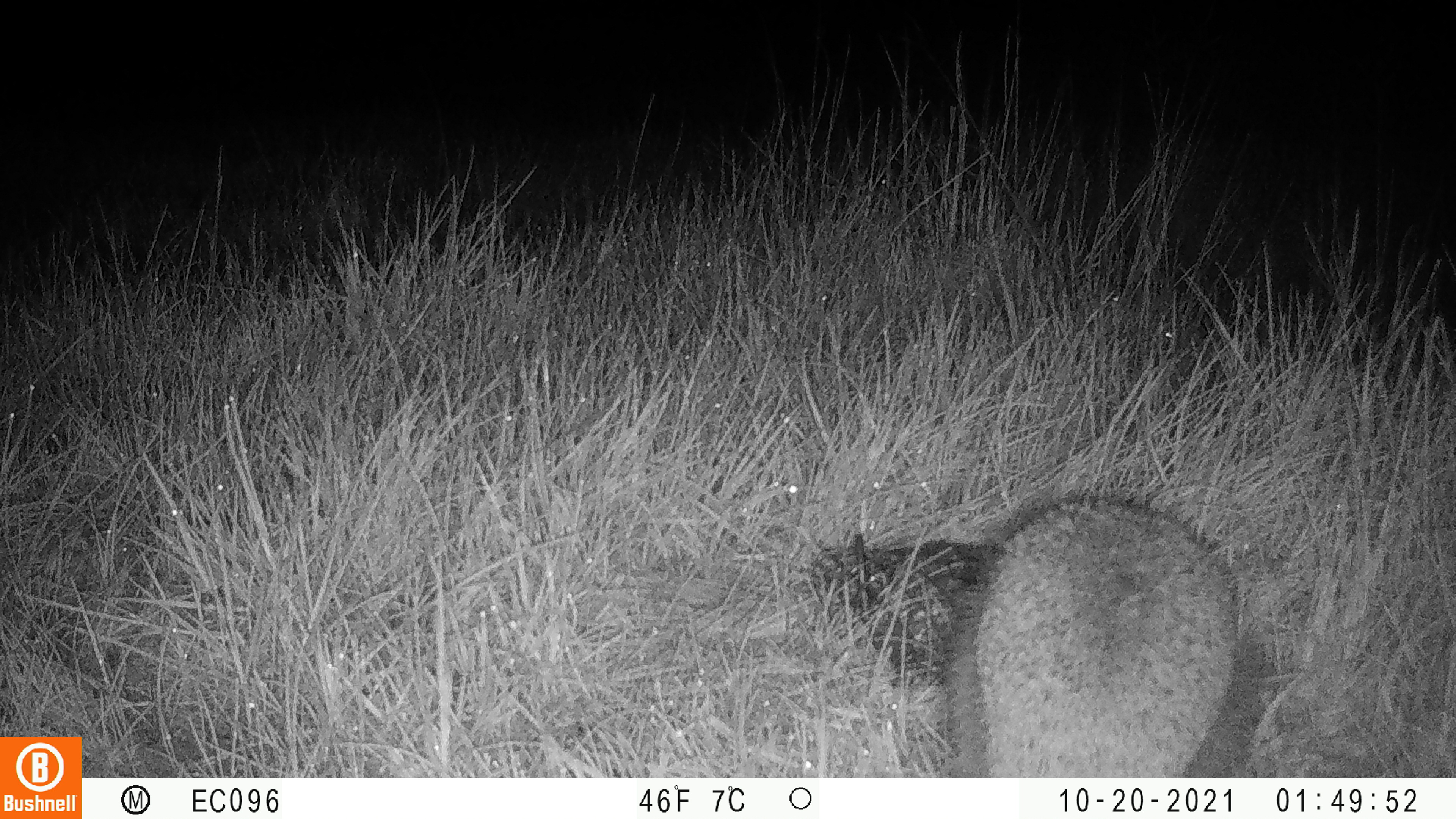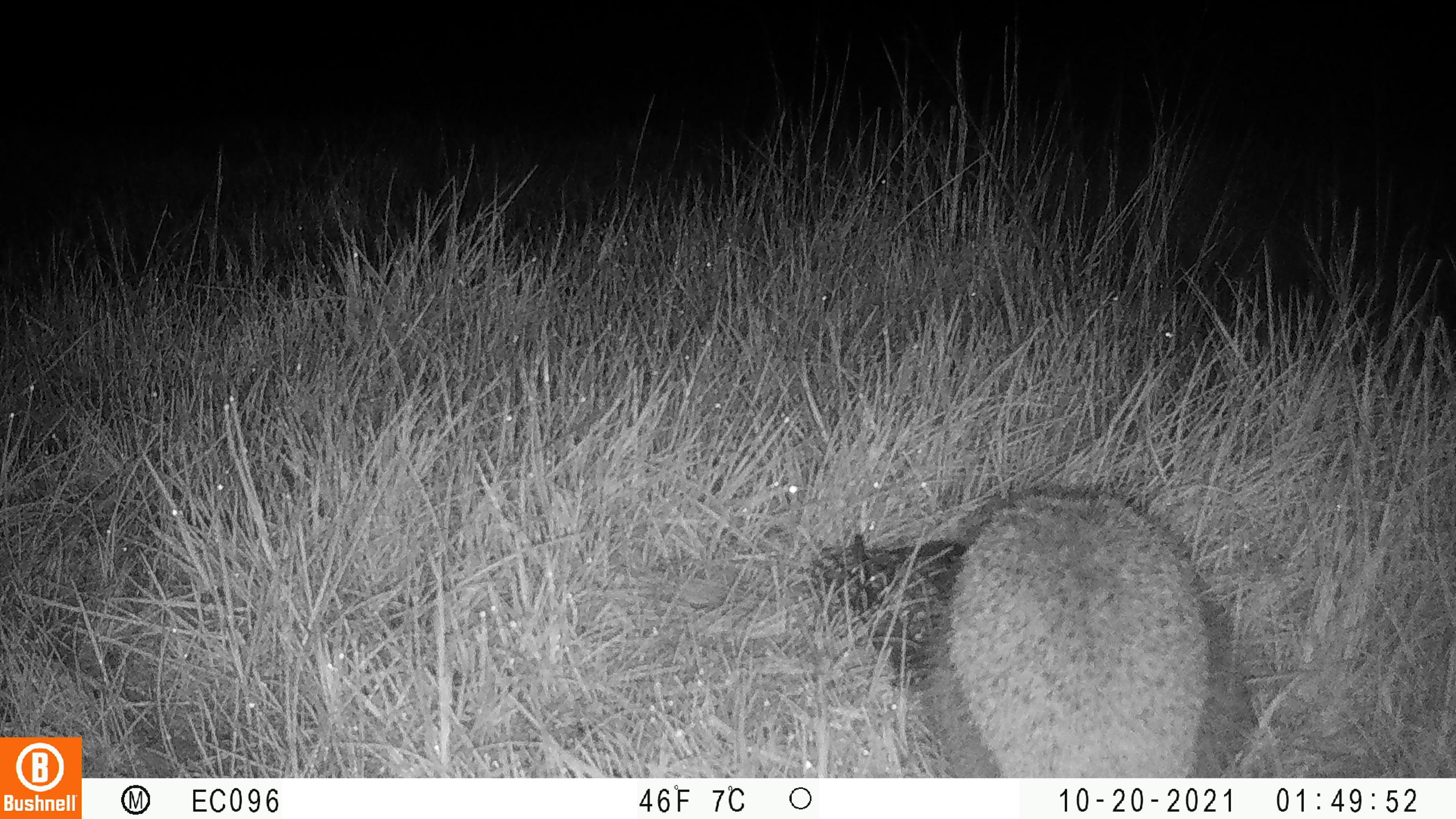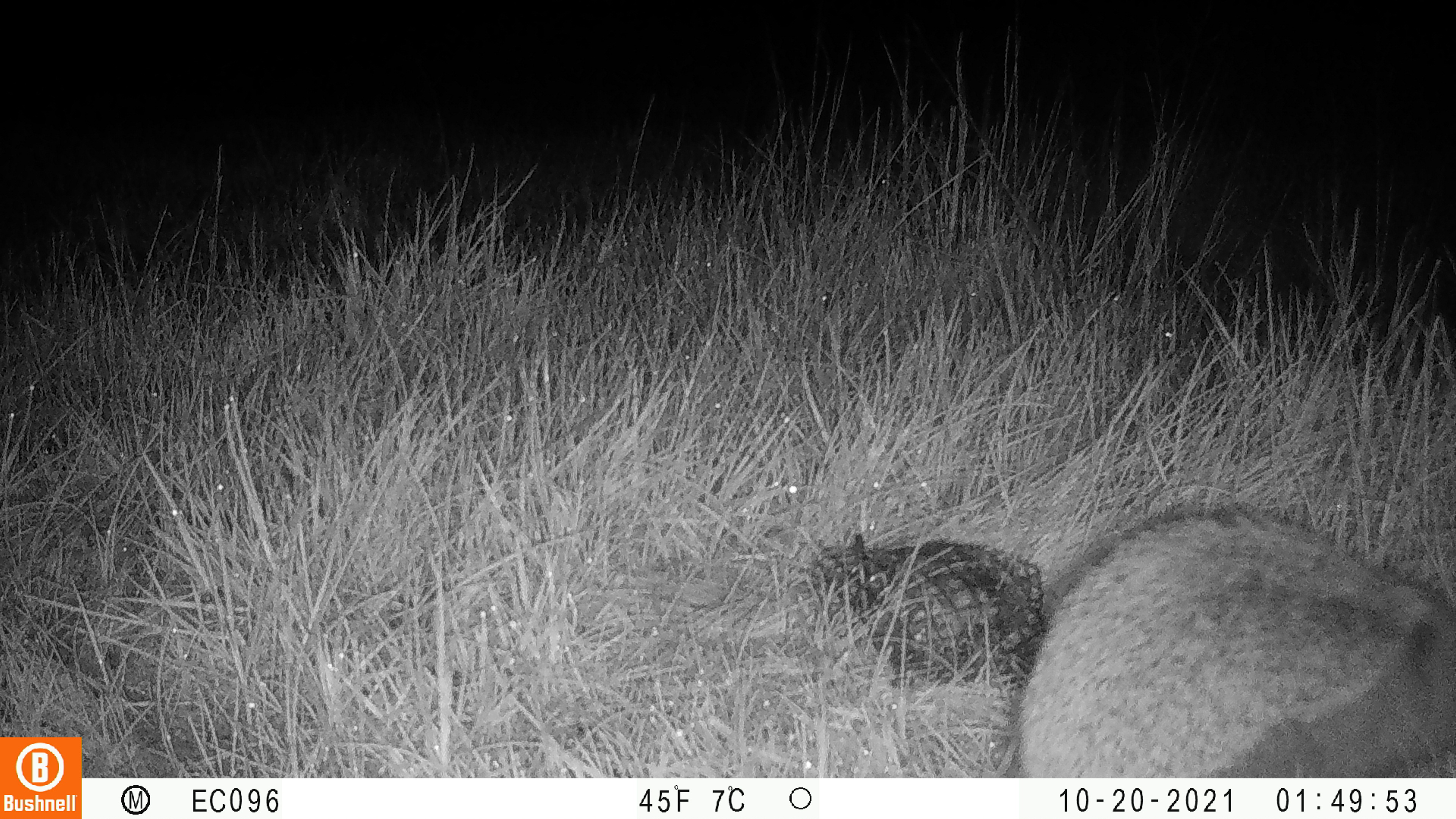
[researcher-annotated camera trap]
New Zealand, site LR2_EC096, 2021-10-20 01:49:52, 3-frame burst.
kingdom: Animalia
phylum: Chordata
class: Mammalia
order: Eulipotyphla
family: Erinaceidae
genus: Erinaceus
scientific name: Erinaceus europaeus europaeus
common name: european hedgehog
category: hedgehog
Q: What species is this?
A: Hedgehog (european hedgehog) (Erinaceus europaeus europaeus).